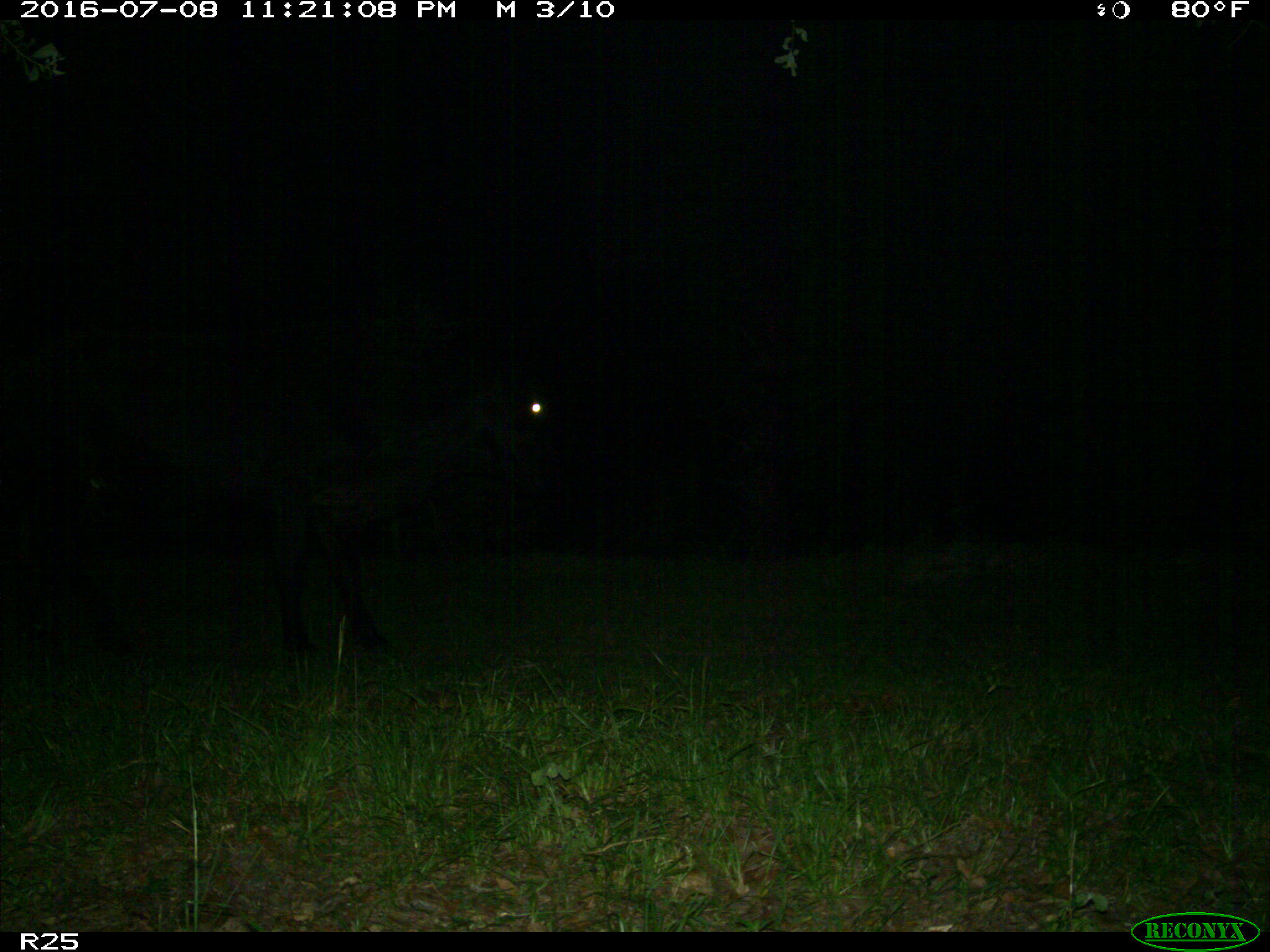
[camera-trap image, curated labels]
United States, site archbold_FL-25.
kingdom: Animalia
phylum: Chordata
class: Mammalia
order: Artiodactyla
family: Bovidae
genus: Bos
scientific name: Bos taurus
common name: domestic cow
Bos taurus (domestic cow).